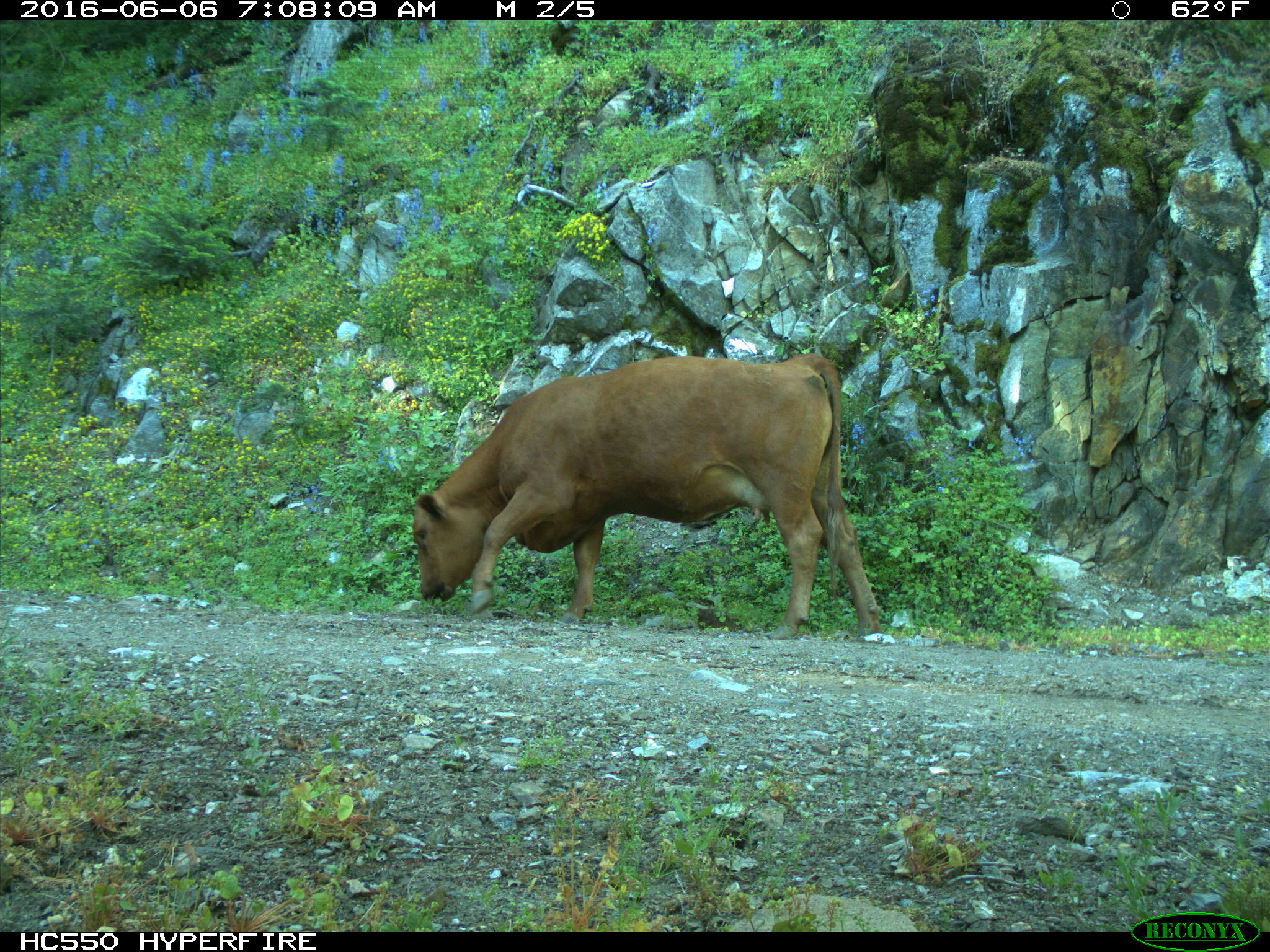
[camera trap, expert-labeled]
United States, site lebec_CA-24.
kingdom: Animalia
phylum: Chordata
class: Mammalia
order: Artiodactyla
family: Bovidae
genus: Bos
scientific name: Bos taurus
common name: domestic cow